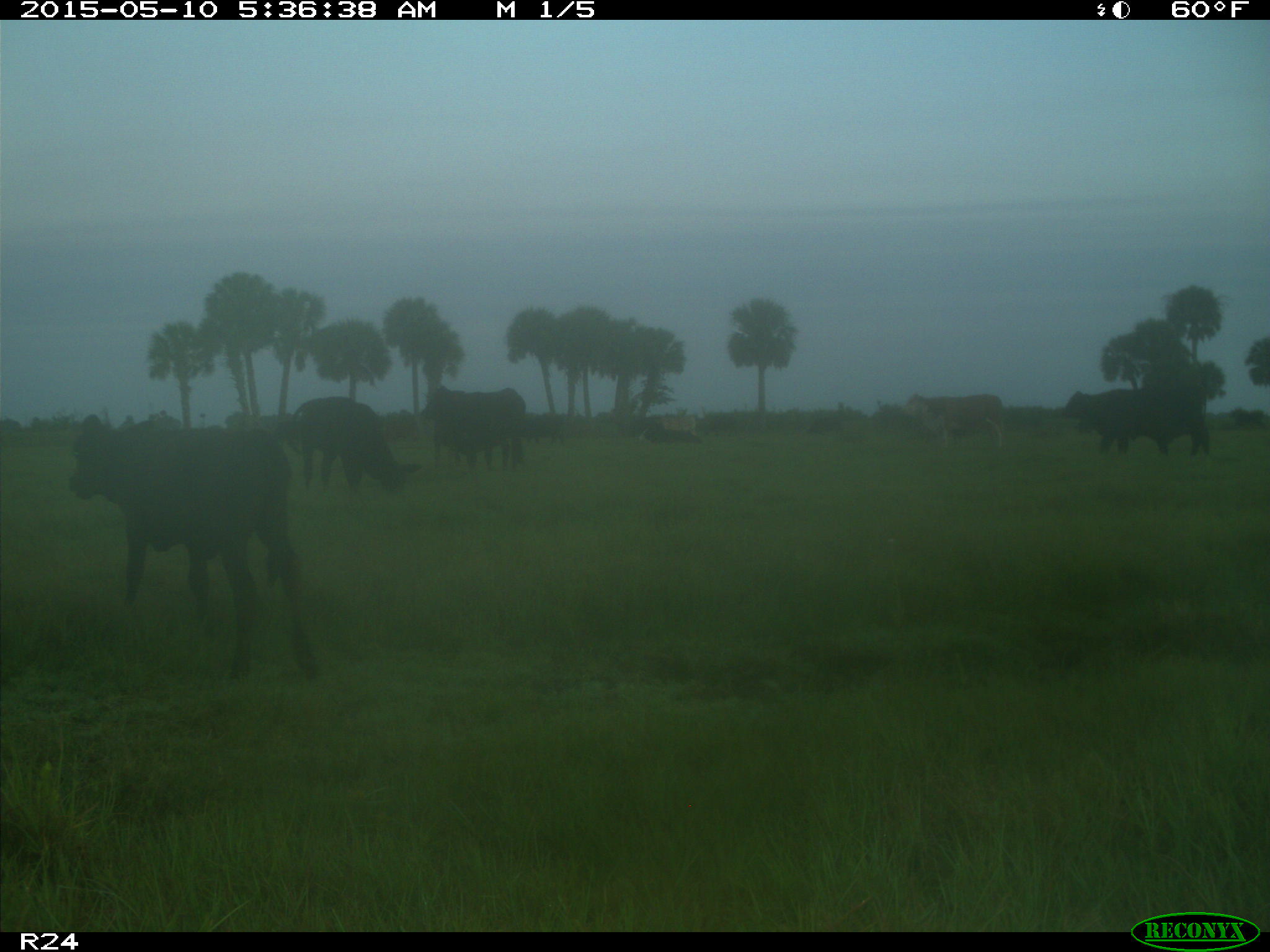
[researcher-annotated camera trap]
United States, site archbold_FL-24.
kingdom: Animalia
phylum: Chordata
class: Mammalia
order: Artiodactyla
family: Bovidae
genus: Bos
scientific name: Bos taurus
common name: domestic cow